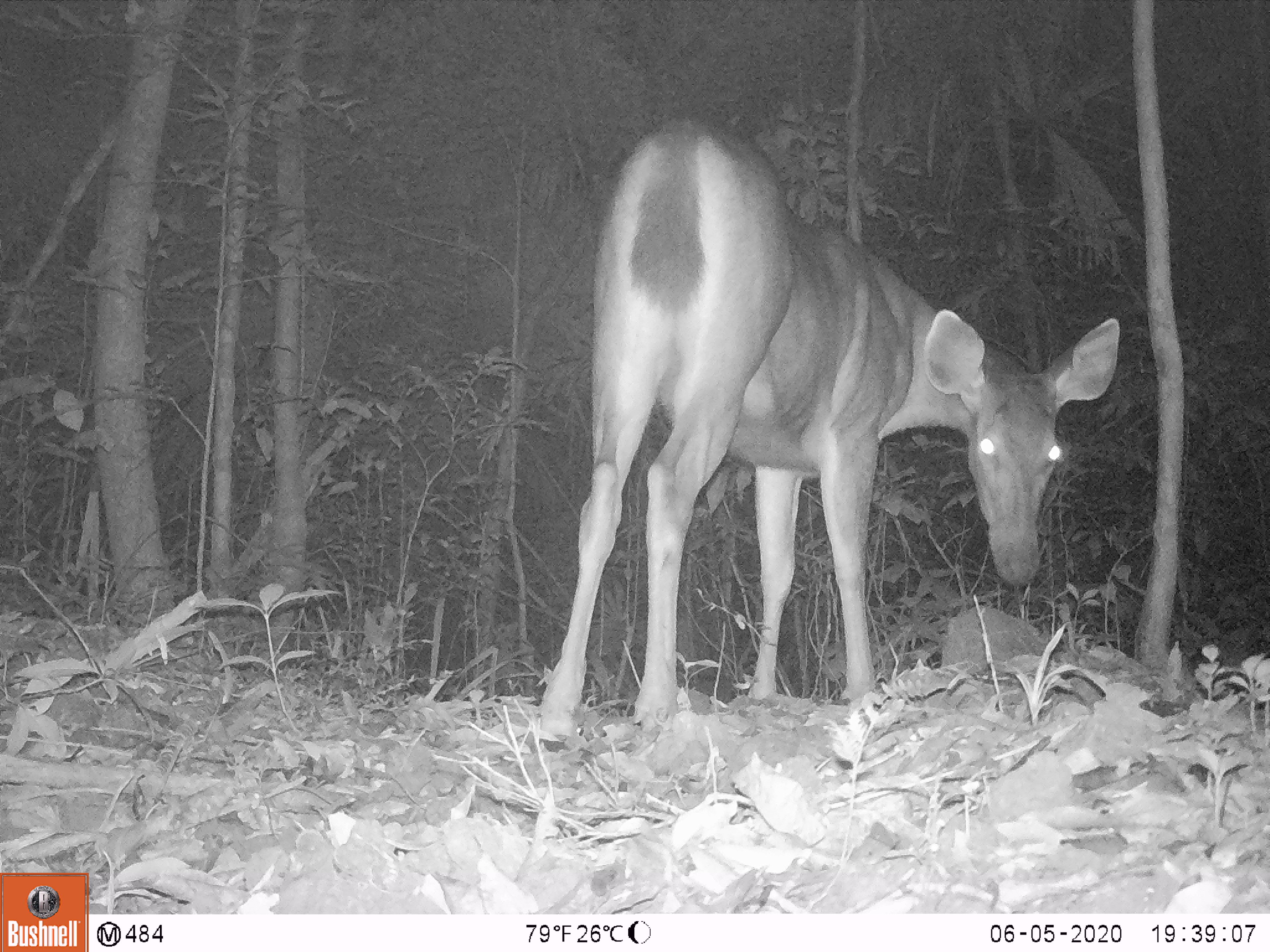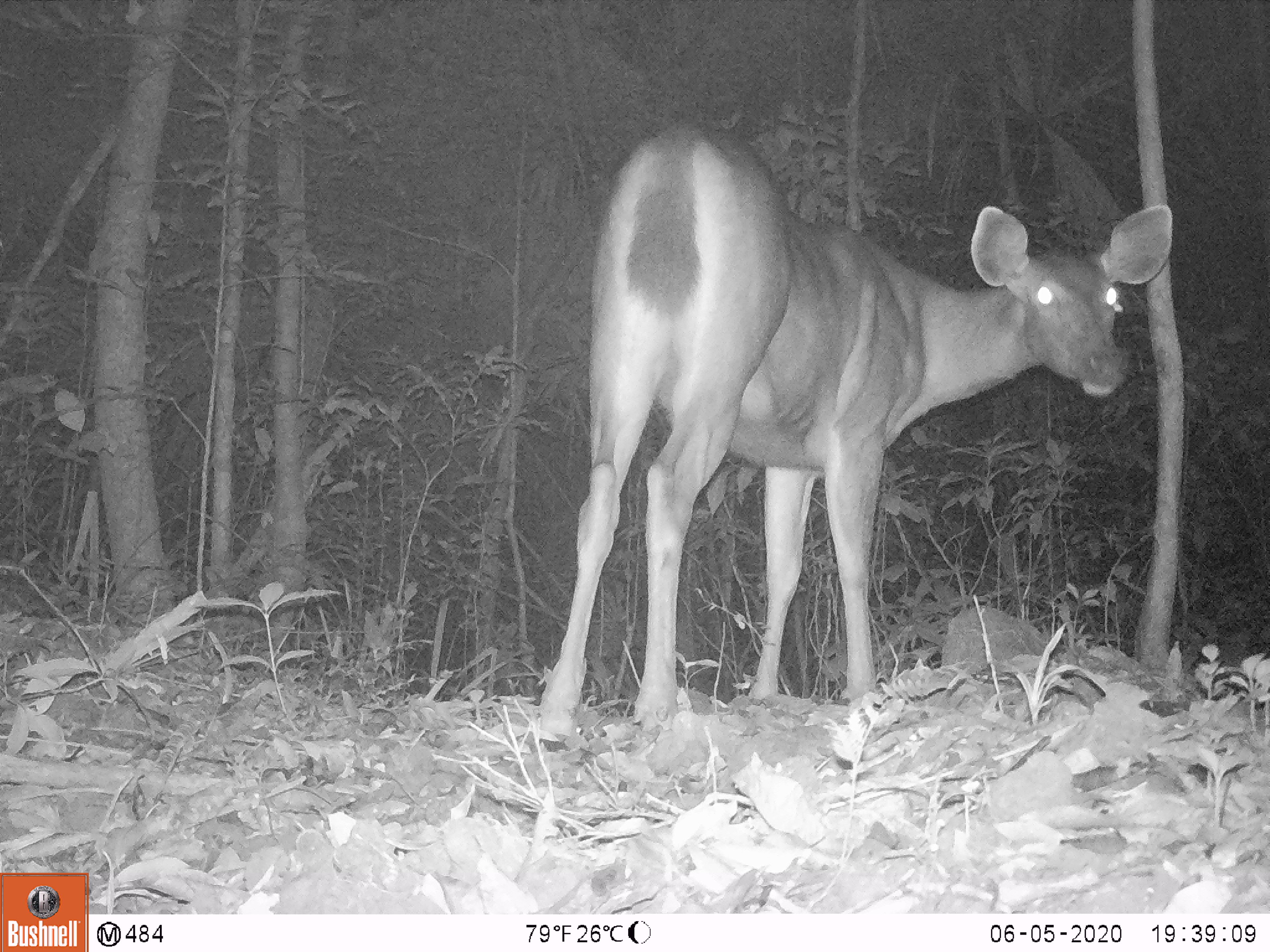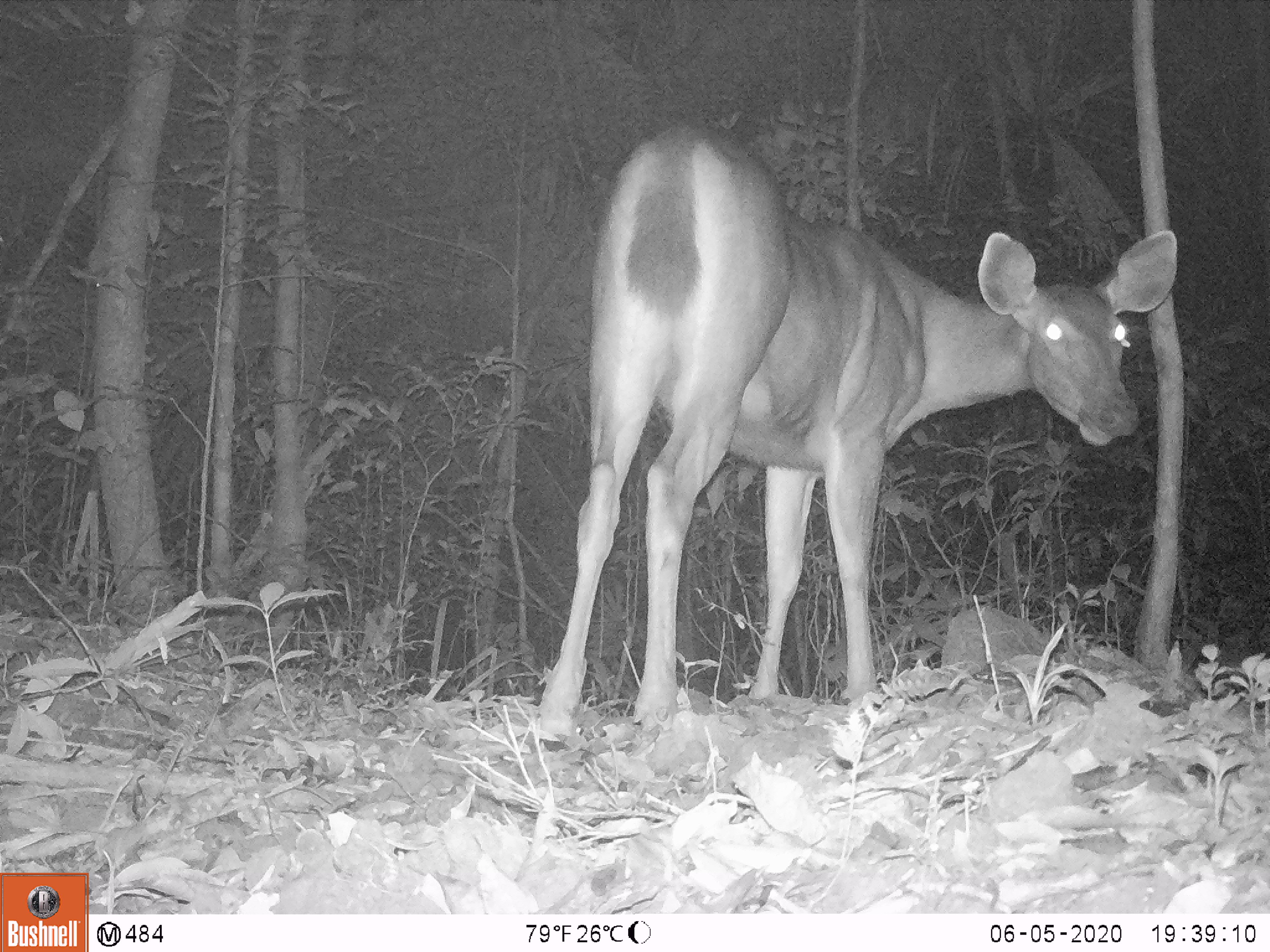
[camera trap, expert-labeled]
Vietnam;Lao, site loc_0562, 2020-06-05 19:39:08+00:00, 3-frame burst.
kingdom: Animalia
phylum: Chordata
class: Mammalia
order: Artiodactyla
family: Cervidae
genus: Rusa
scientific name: Rusa unicolor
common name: sambar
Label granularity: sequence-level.